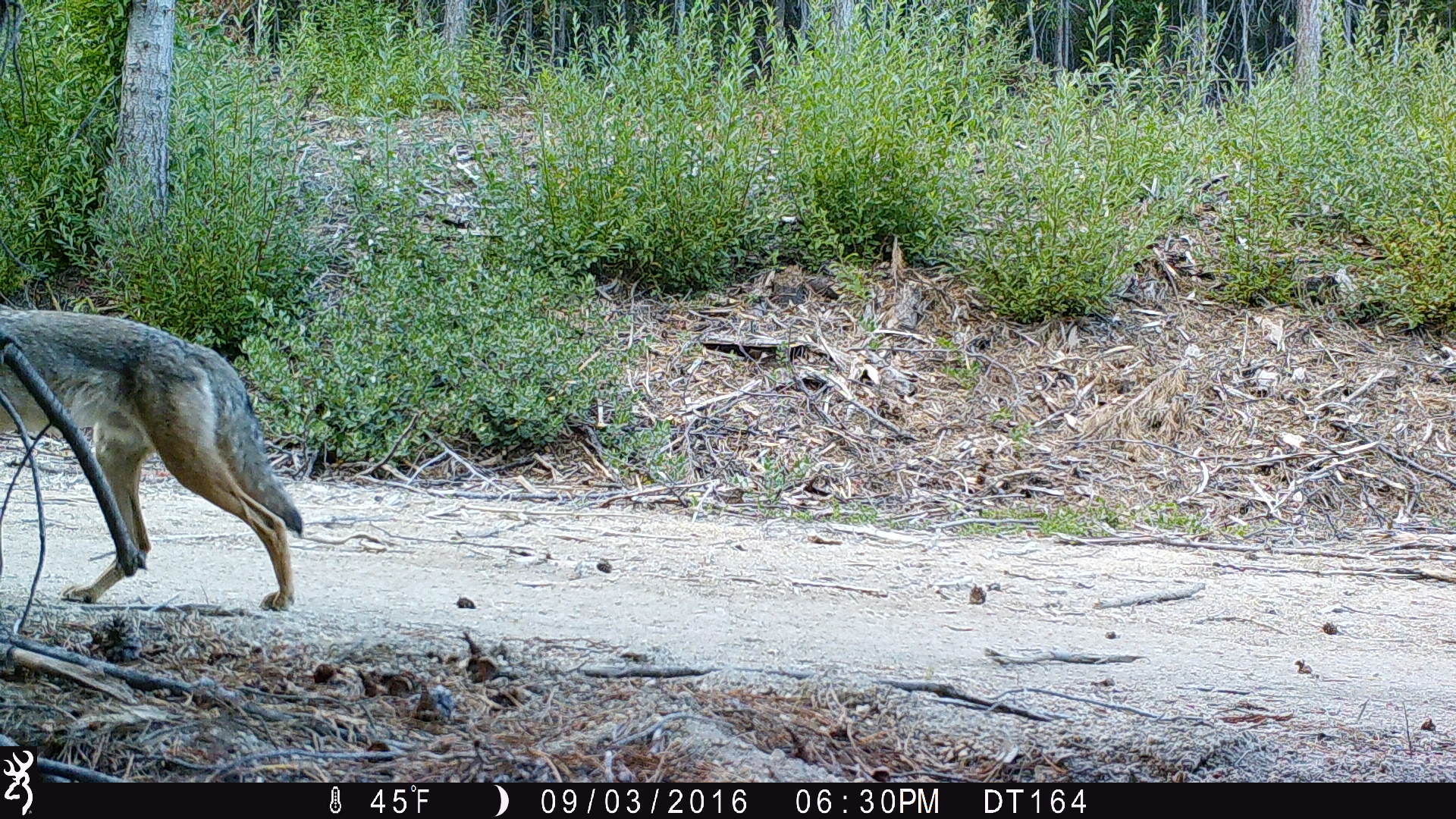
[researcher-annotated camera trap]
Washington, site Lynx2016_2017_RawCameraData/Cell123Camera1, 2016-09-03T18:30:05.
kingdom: Animalia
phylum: Chordata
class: Mammalia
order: Carnivora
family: Canidae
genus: Canis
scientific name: Canis latrans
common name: coyote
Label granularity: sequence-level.